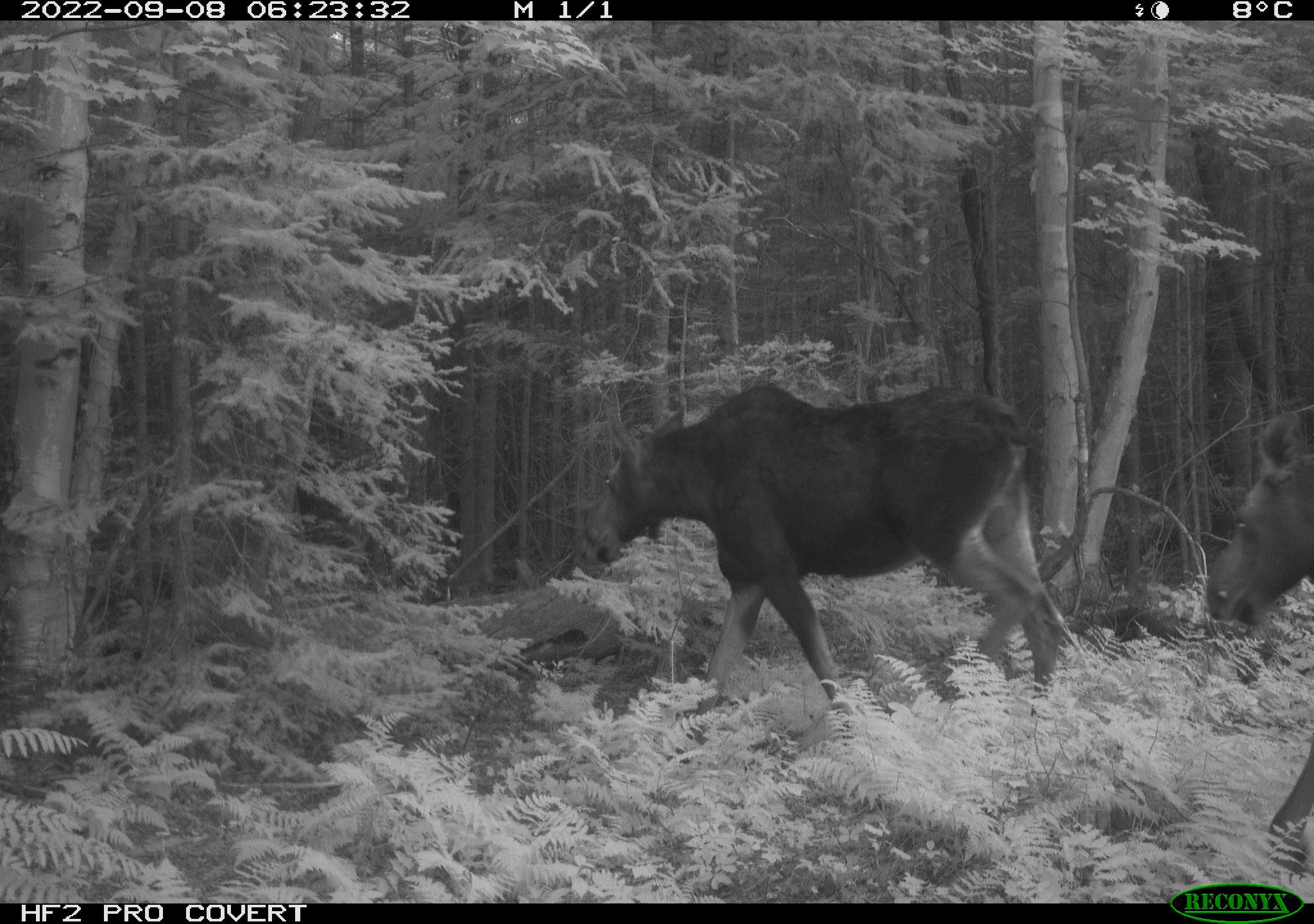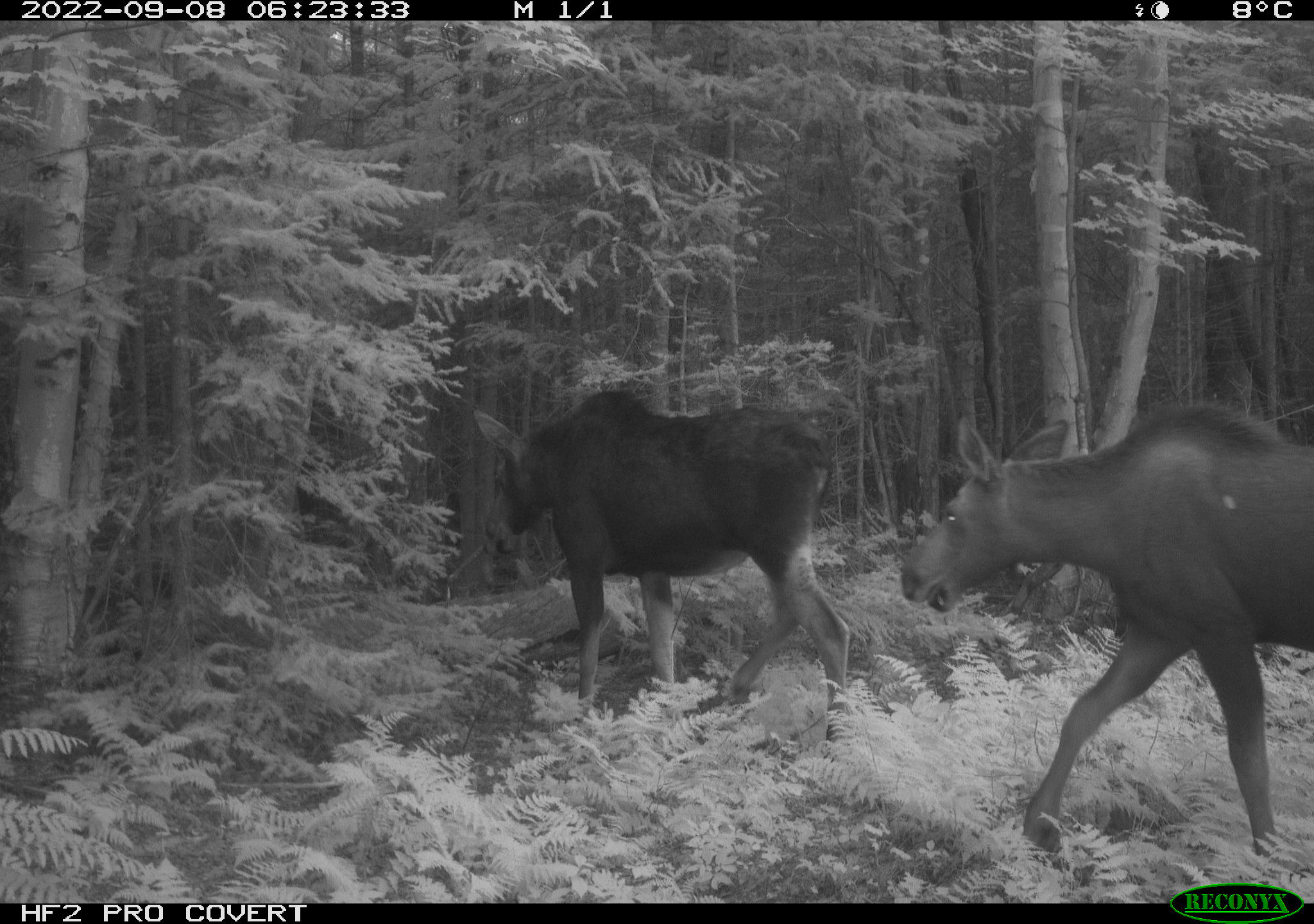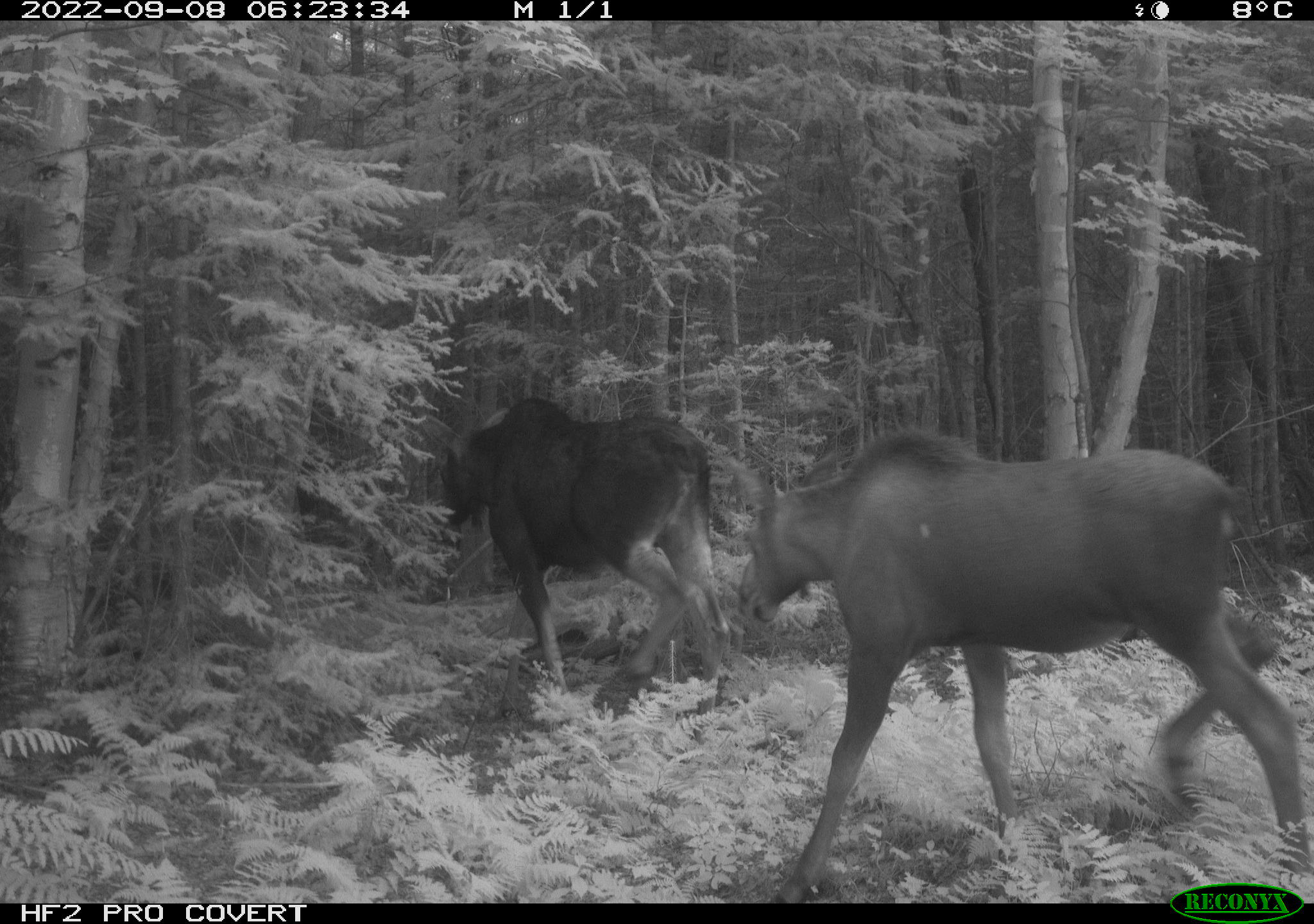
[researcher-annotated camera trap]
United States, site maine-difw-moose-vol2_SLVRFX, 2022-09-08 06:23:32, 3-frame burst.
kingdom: Animalia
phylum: Chordata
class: Mammalia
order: Artiodactyla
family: Cervidae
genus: Alces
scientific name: Alces alces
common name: moose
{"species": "moose (Alces alces)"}